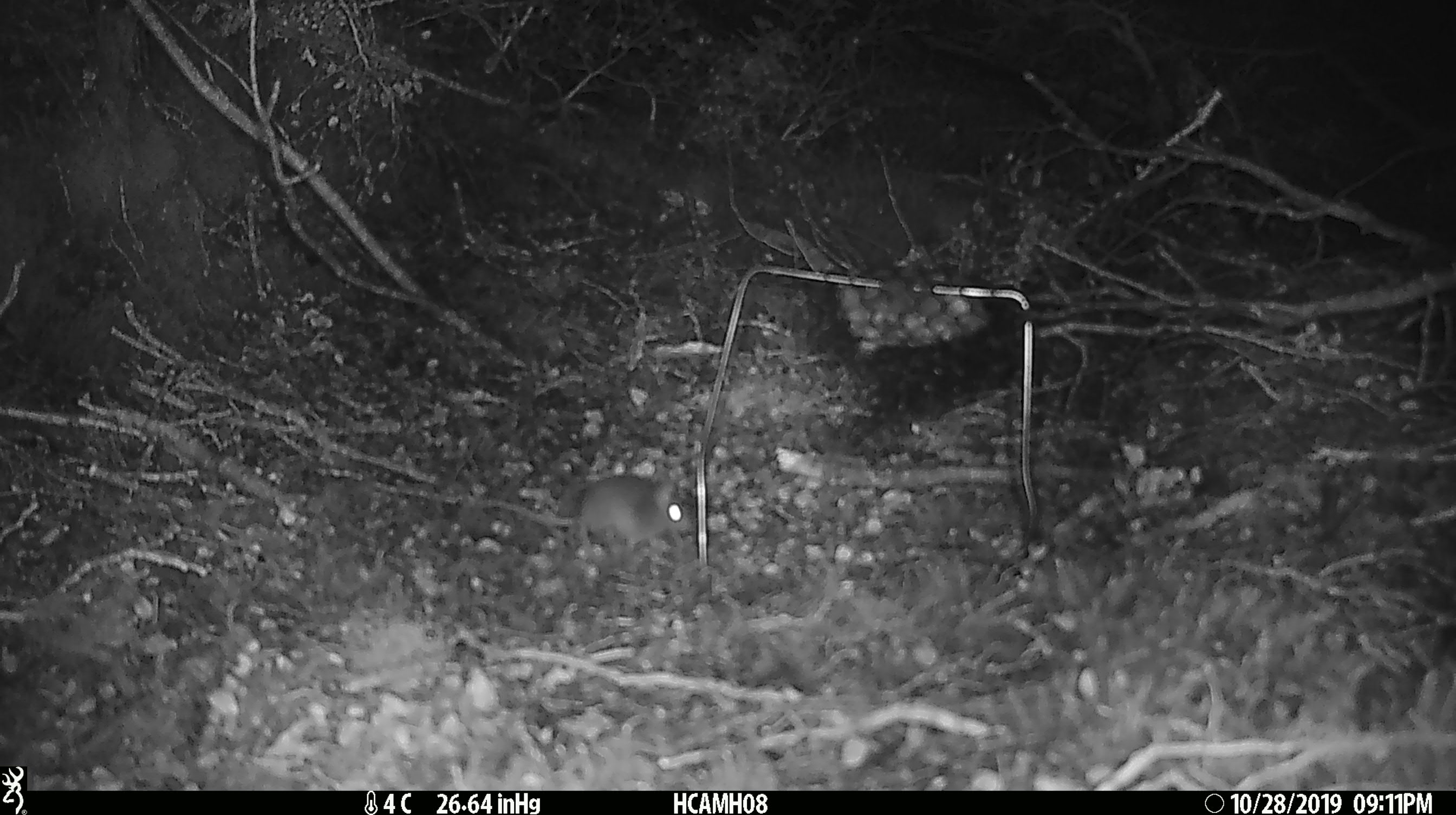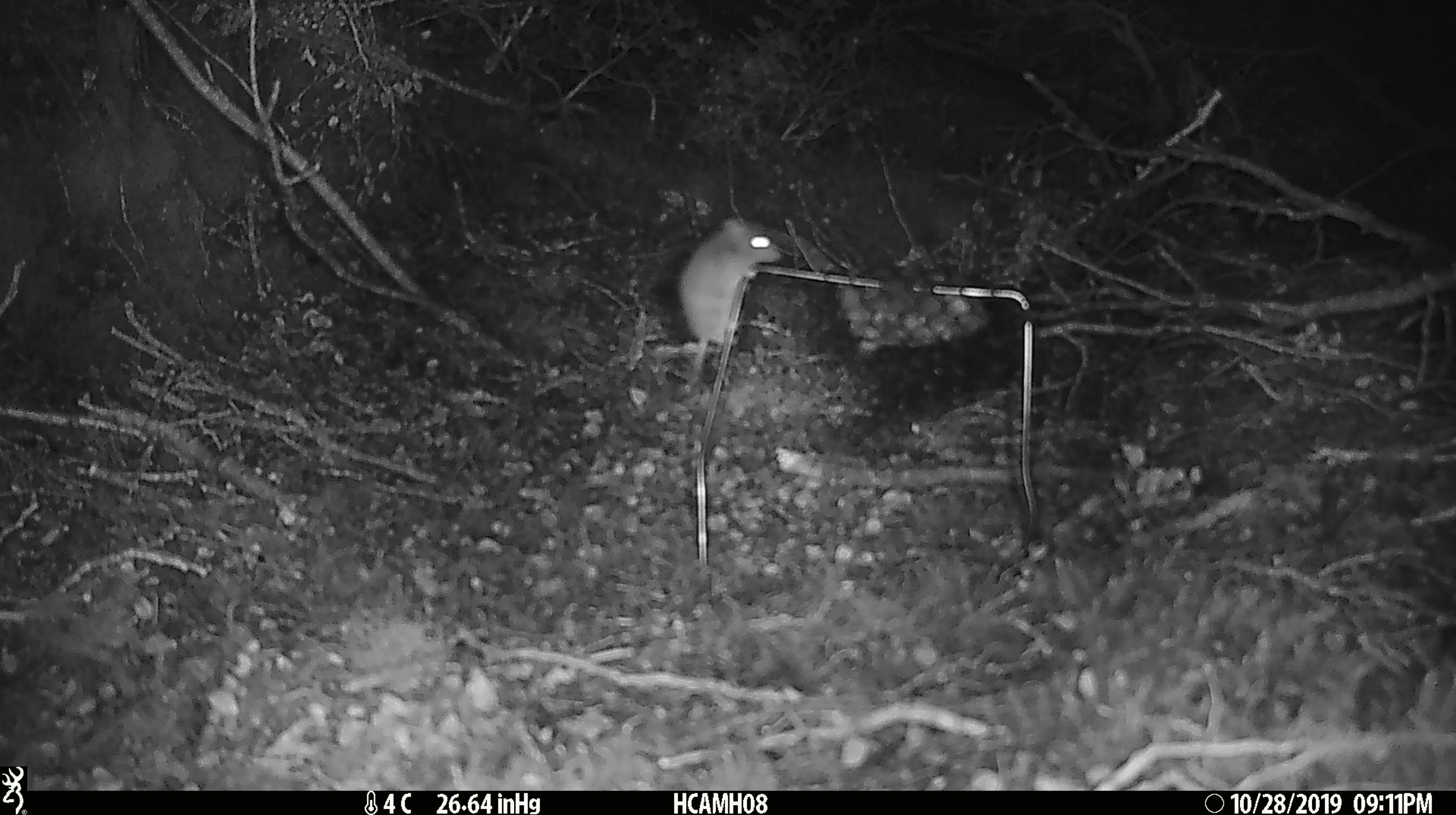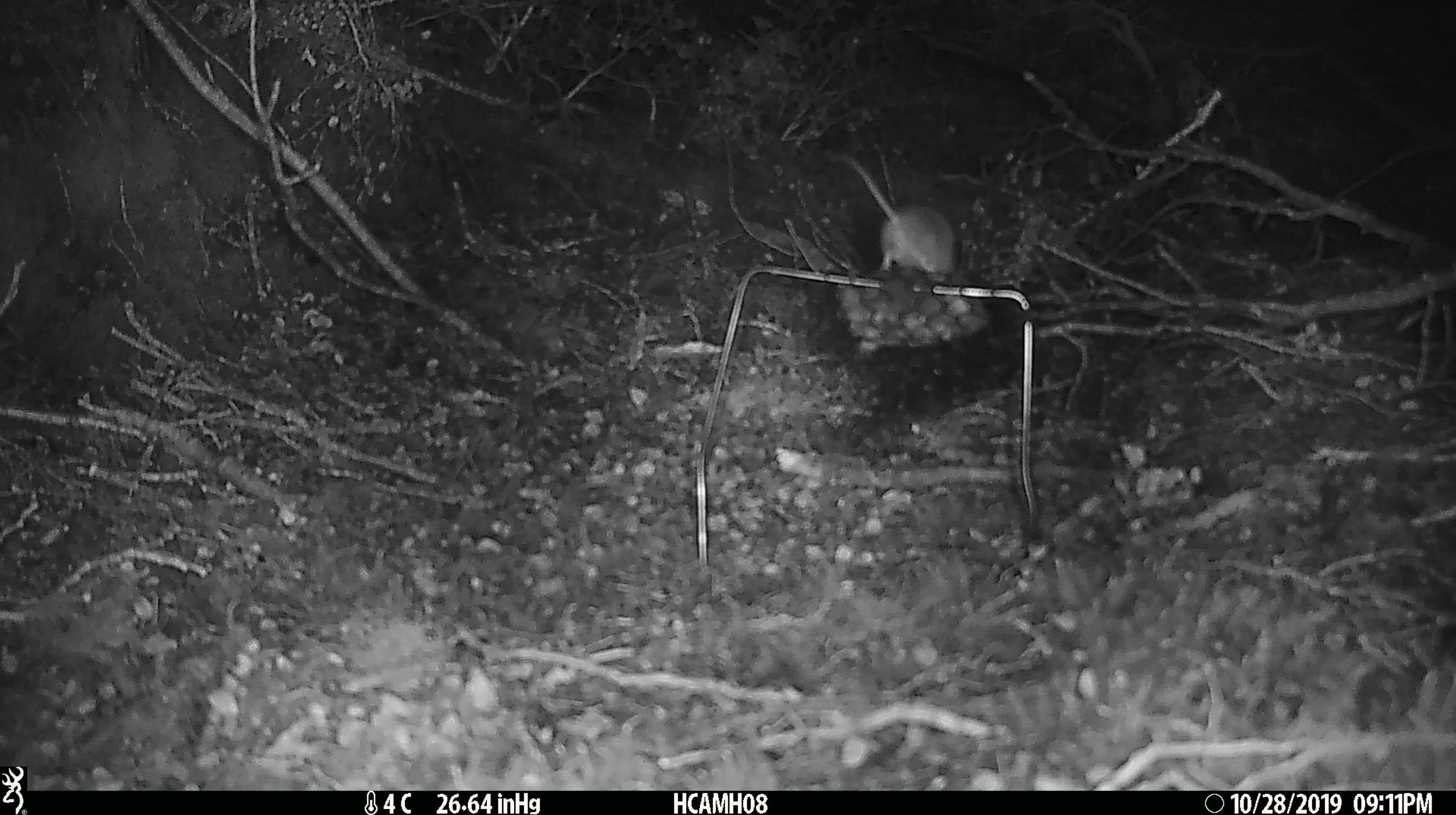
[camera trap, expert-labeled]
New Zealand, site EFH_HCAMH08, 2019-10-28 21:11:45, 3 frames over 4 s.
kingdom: Animalia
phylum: Chordata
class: Mammalia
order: Rodentia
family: Muridae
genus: Mus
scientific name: Mus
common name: mouse